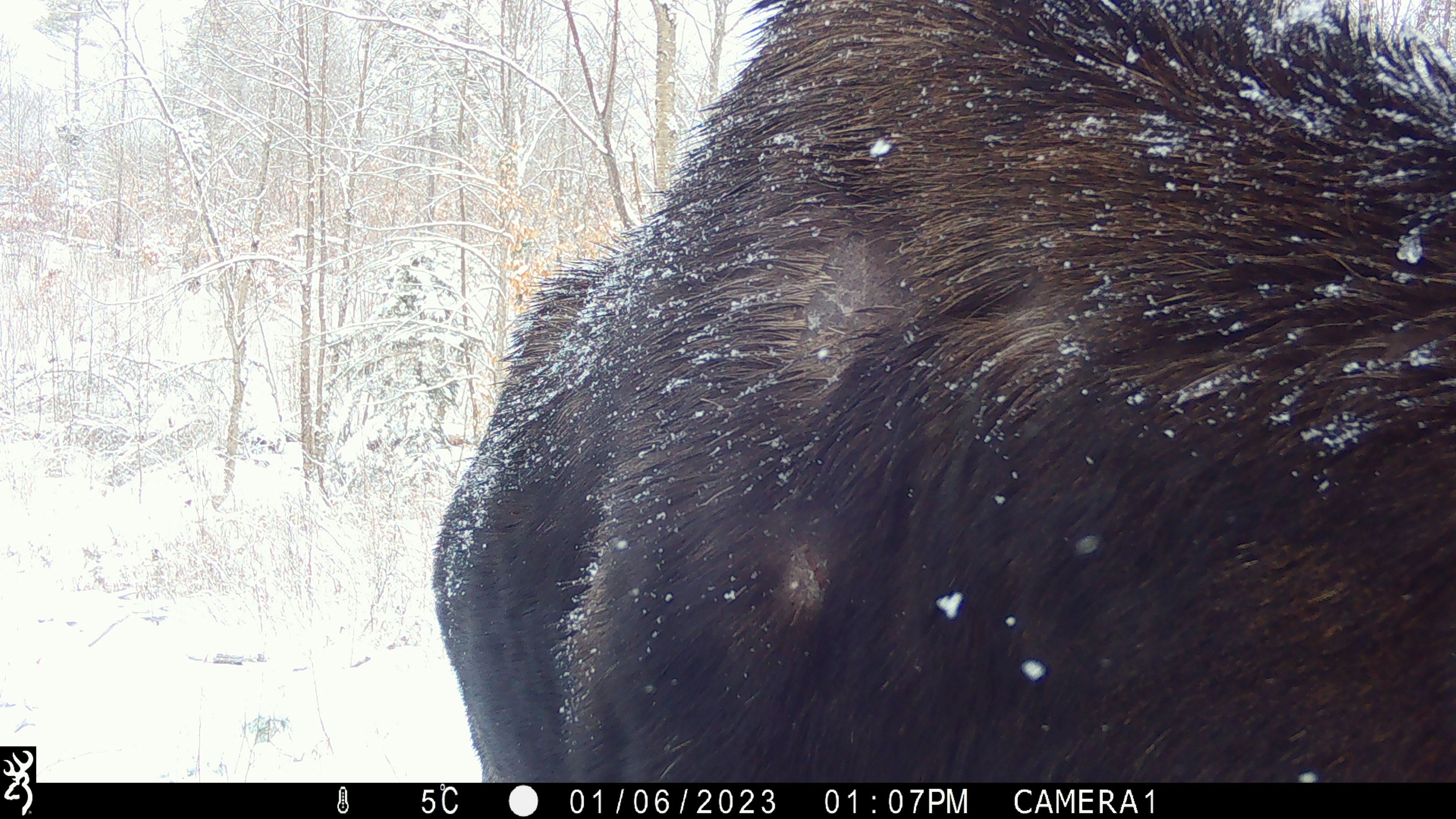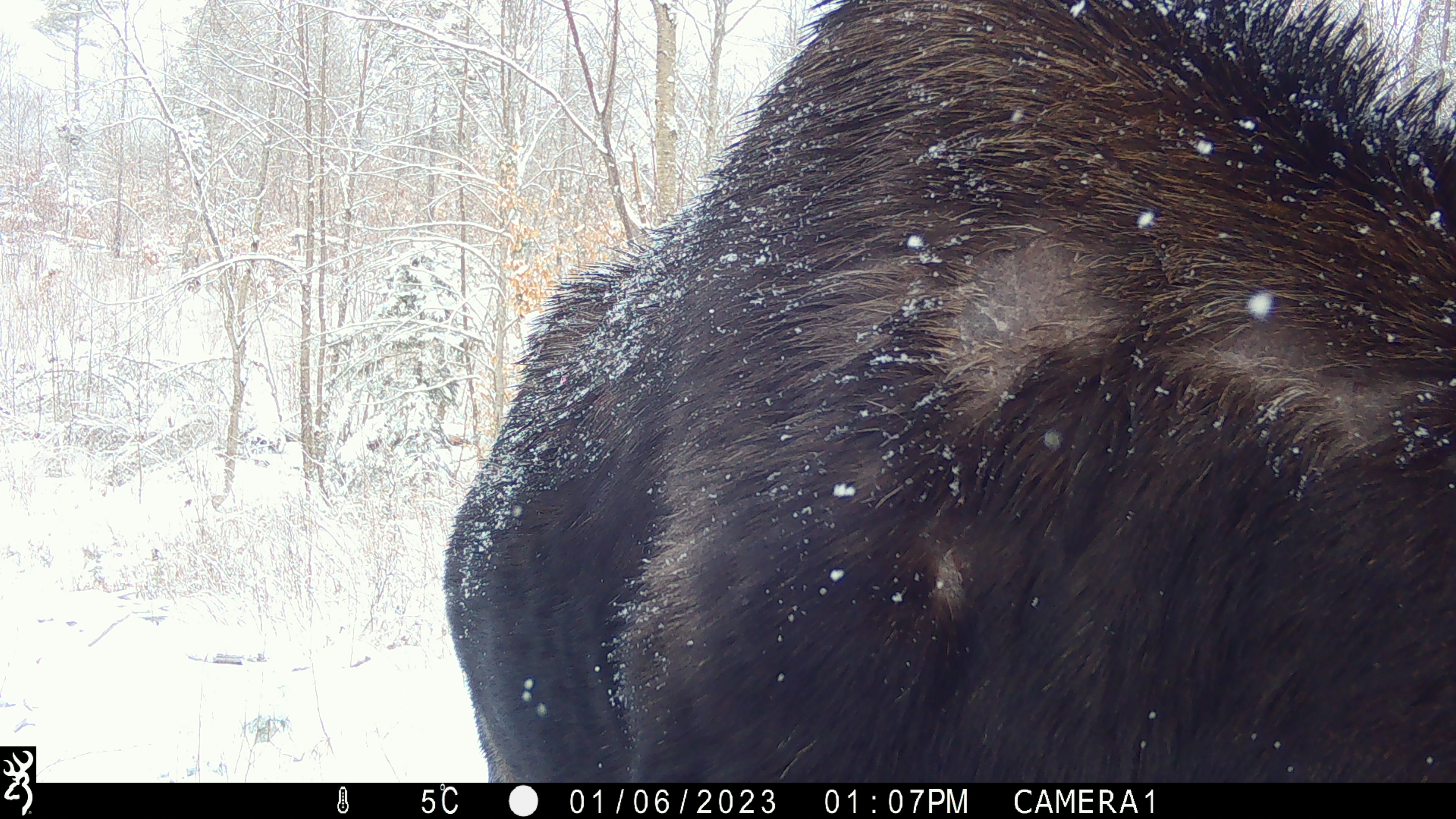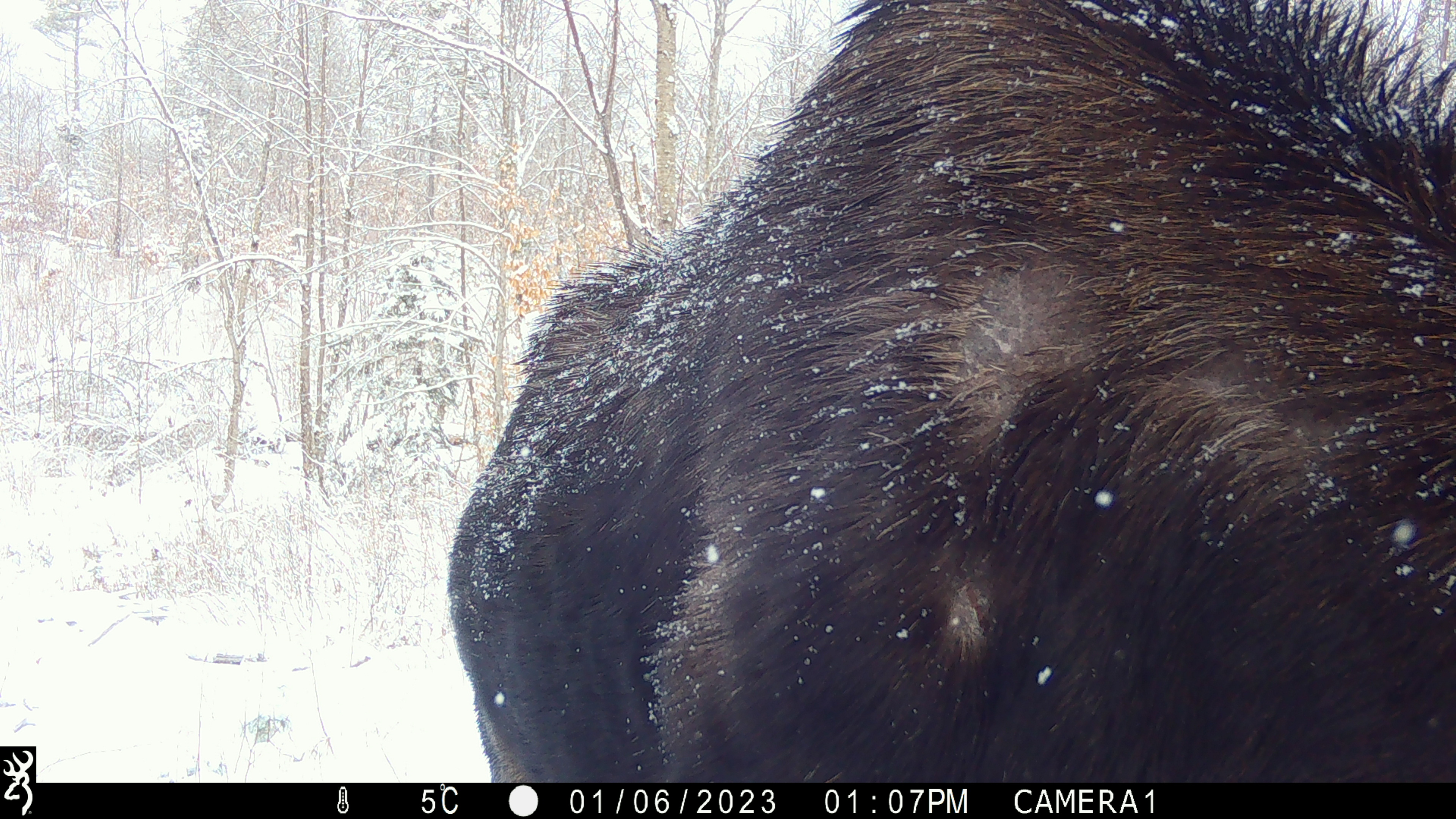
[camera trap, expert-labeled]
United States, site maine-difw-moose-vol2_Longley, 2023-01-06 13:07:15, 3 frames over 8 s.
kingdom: Animalia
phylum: Chordata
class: Mammalia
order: Artiodactyla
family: Cervidae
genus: Alces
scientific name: Alces alces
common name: moose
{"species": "moose (Alces alces)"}